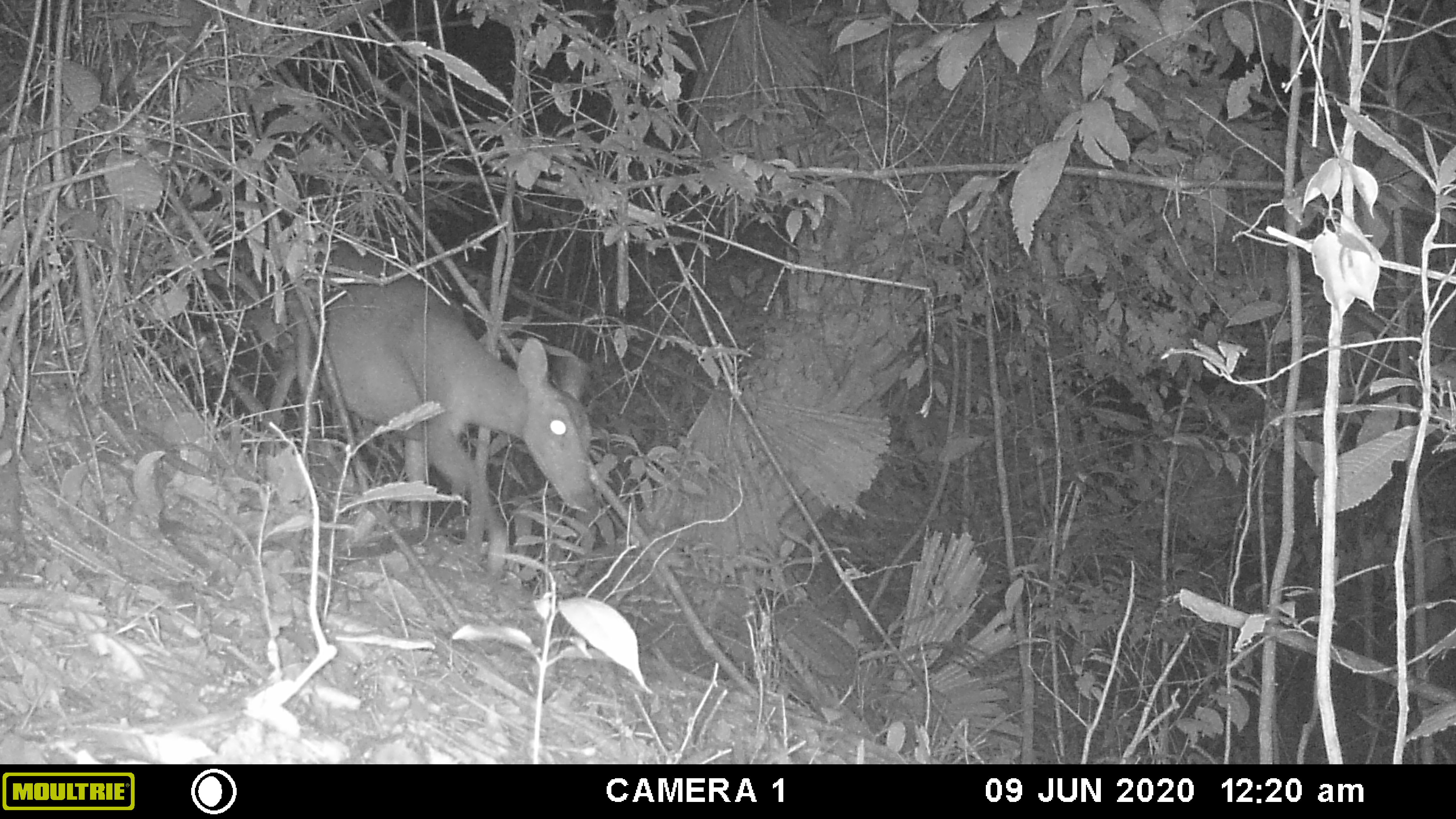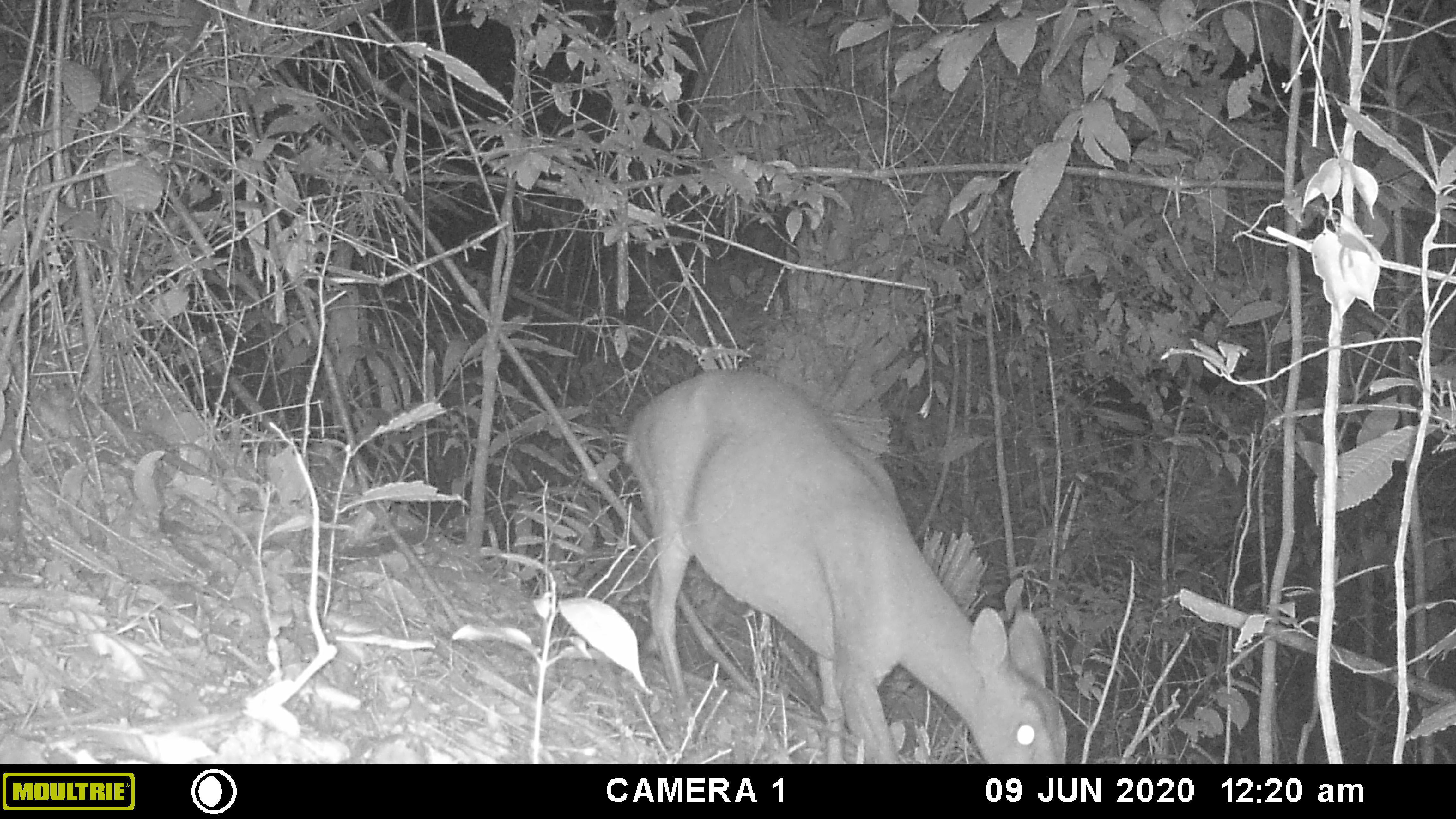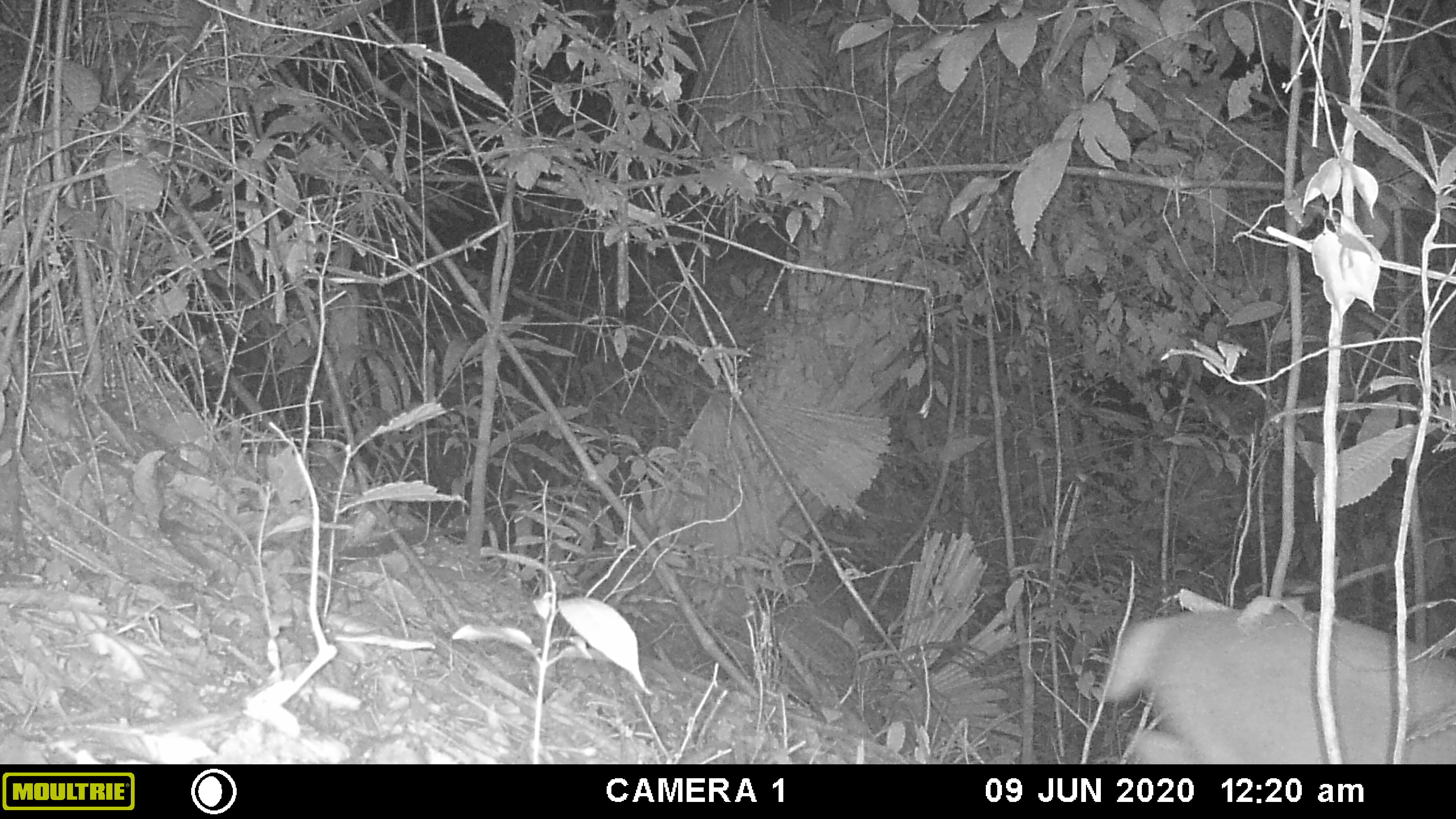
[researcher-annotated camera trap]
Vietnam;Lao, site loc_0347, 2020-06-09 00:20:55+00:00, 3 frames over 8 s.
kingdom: Animalia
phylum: Chordata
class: Mammalia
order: Artiodactyla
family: Cervidae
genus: Muntiacus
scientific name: Muntiacus vuquangensis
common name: large-antlered muntjac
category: large antlered muntjac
Large antlered muntjac (large-antlered muntjac) (Muntiacus vuquangensis). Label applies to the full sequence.